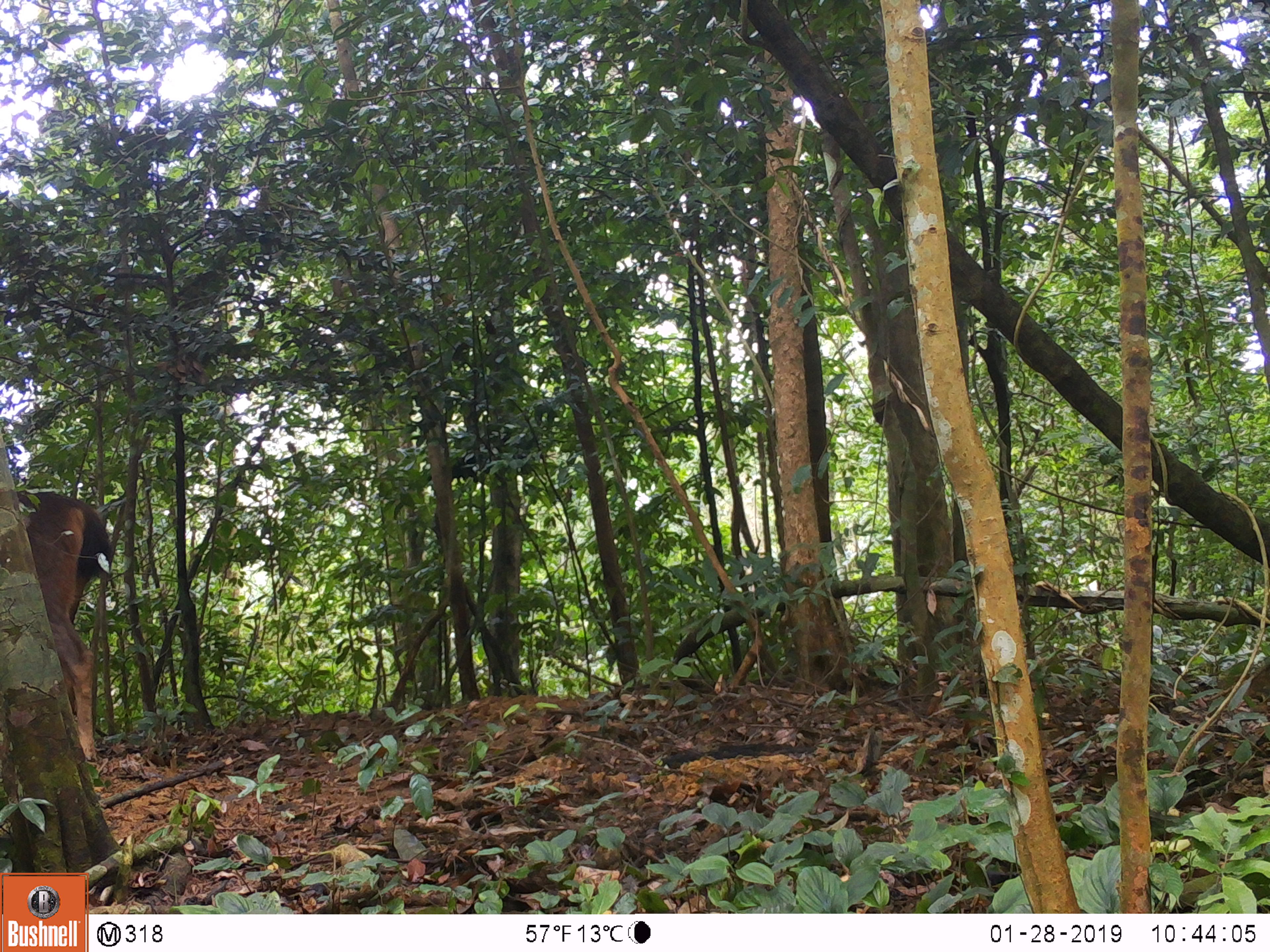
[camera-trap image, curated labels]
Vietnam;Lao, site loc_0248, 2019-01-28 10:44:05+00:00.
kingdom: Animalia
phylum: Chordata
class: Mammalia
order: Artiodactyla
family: Cervidae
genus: Rusa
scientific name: Rusa unicolor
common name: sambar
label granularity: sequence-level